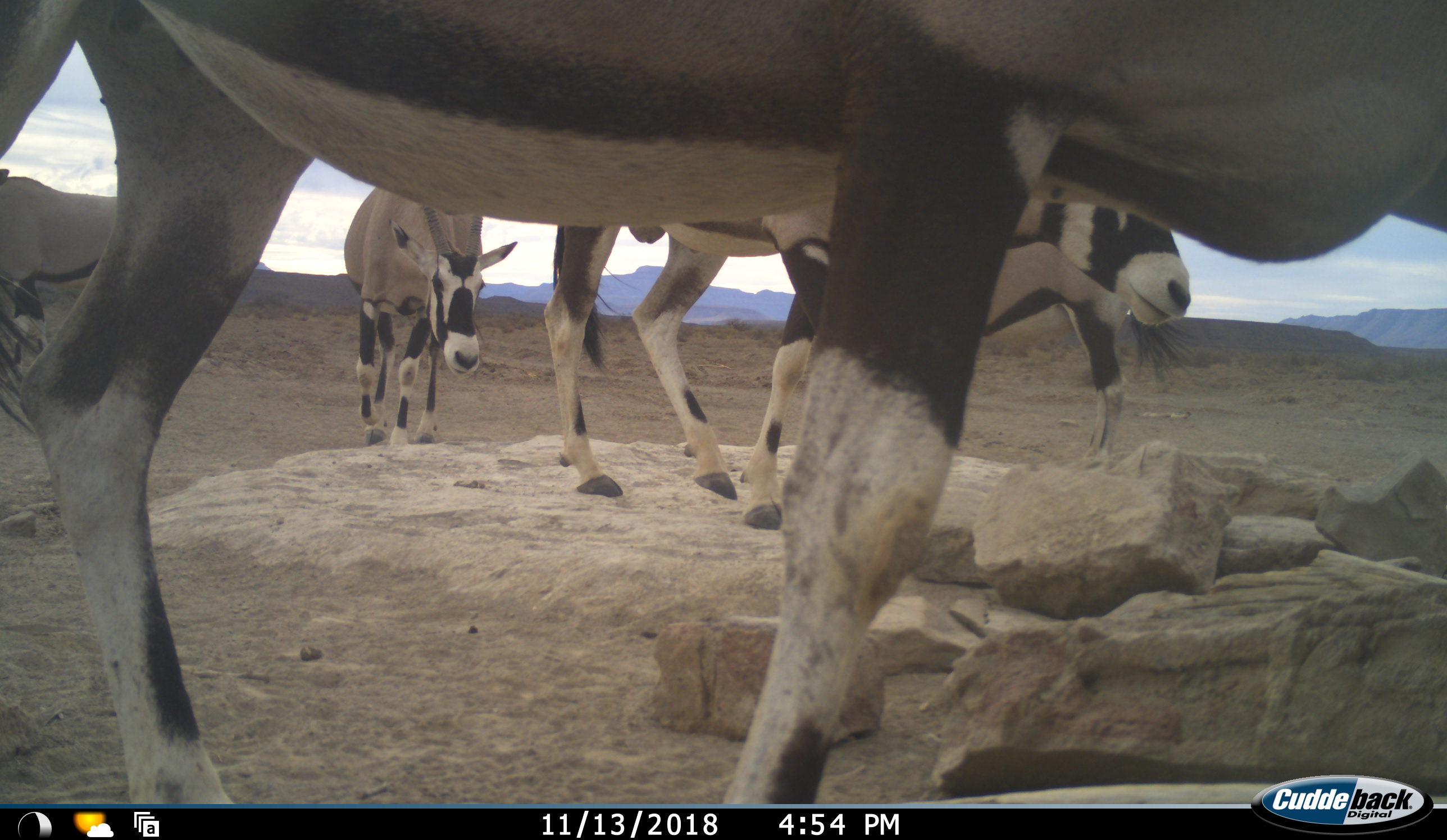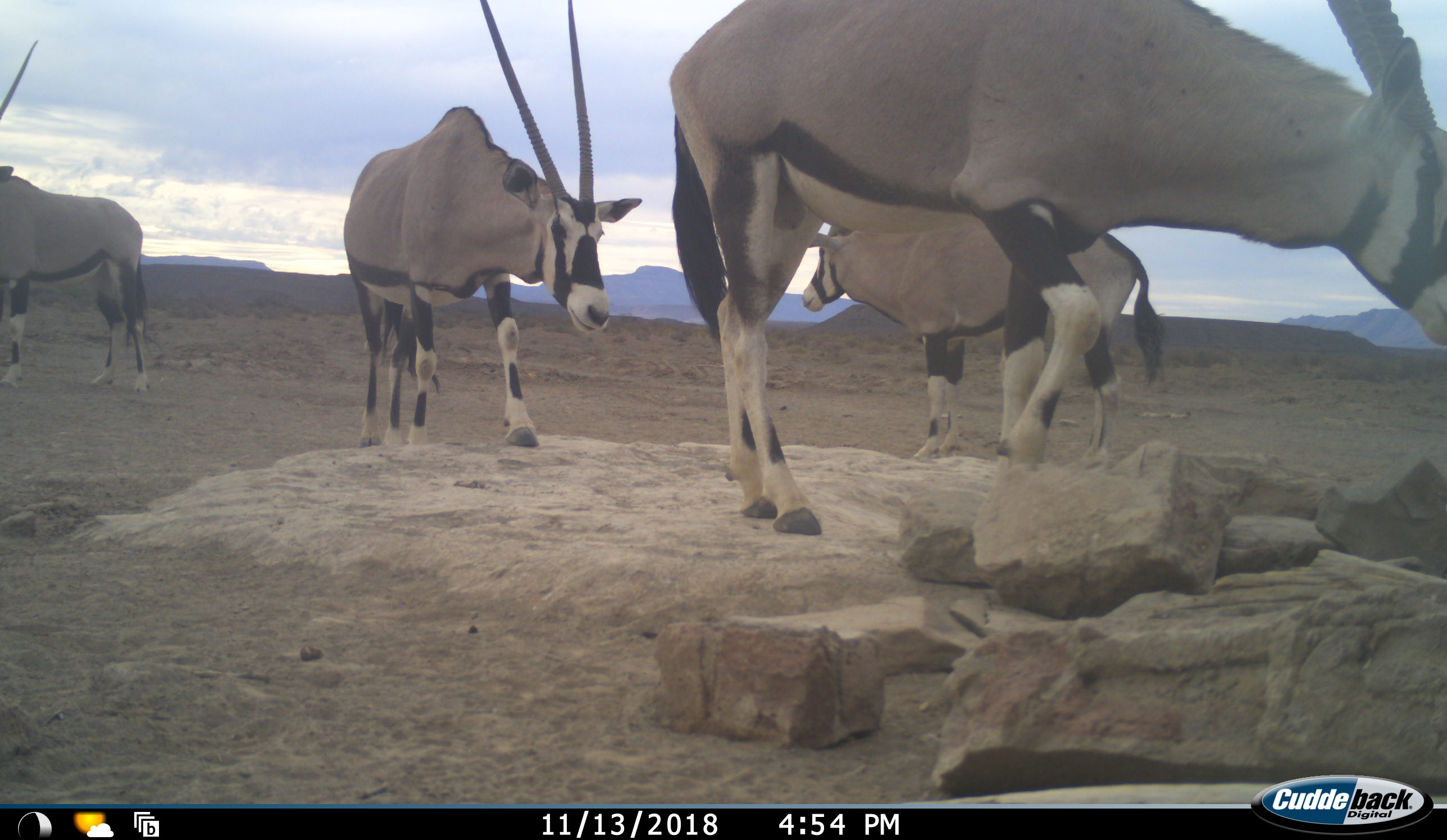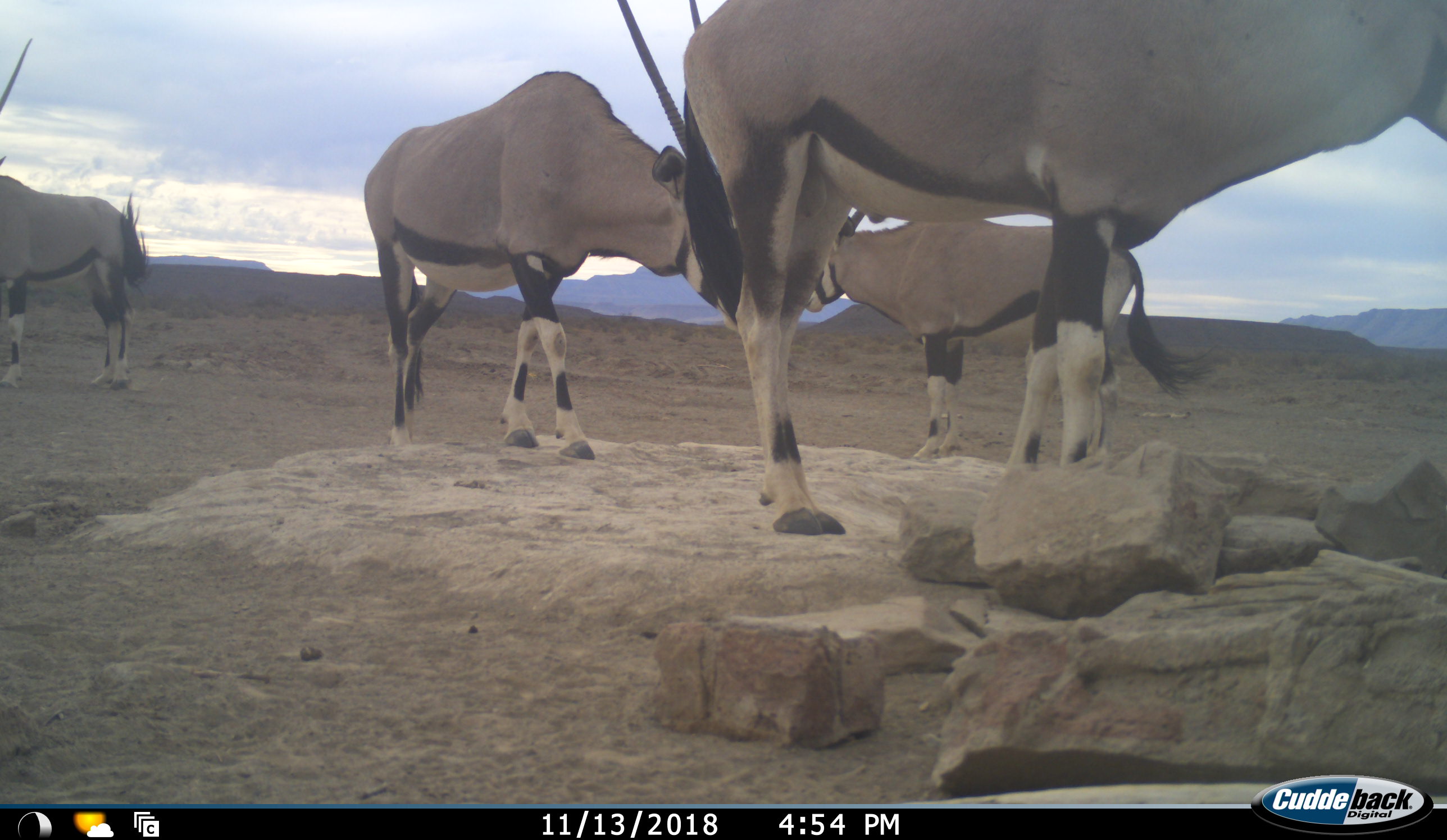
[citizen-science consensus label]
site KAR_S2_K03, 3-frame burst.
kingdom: Animalia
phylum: Chordata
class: Mammalia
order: Artiodactyla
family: Bovidae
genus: Oryx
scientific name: Oryx gazella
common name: gemsbok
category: oryx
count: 5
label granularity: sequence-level